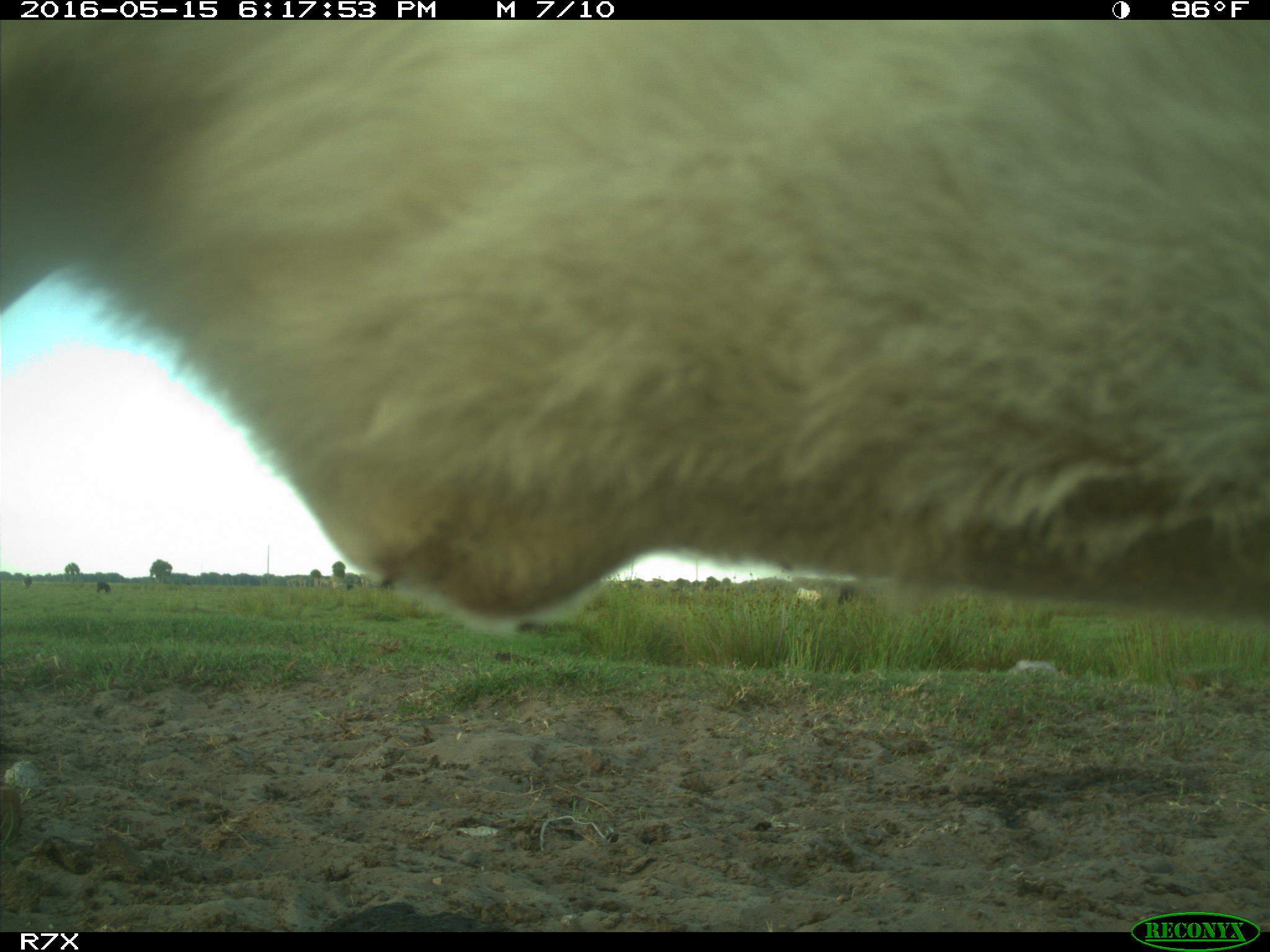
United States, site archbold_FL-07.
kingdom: Animalia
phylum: Chordata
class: Mammalia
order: Artiodactyla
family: Bovidae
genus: Bos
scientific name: Bos taurus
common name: domestic cow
Bos taurus (domestic cow).